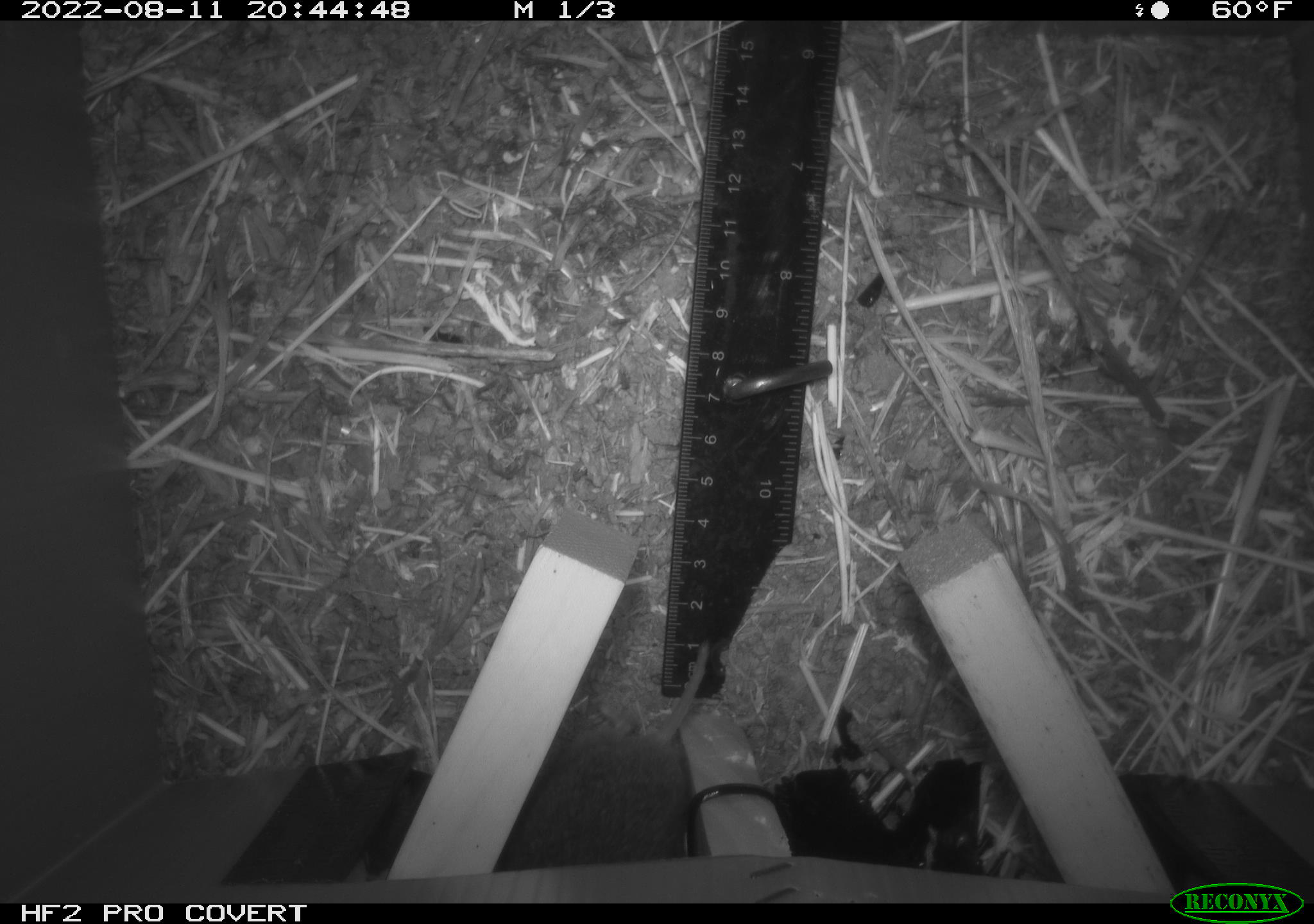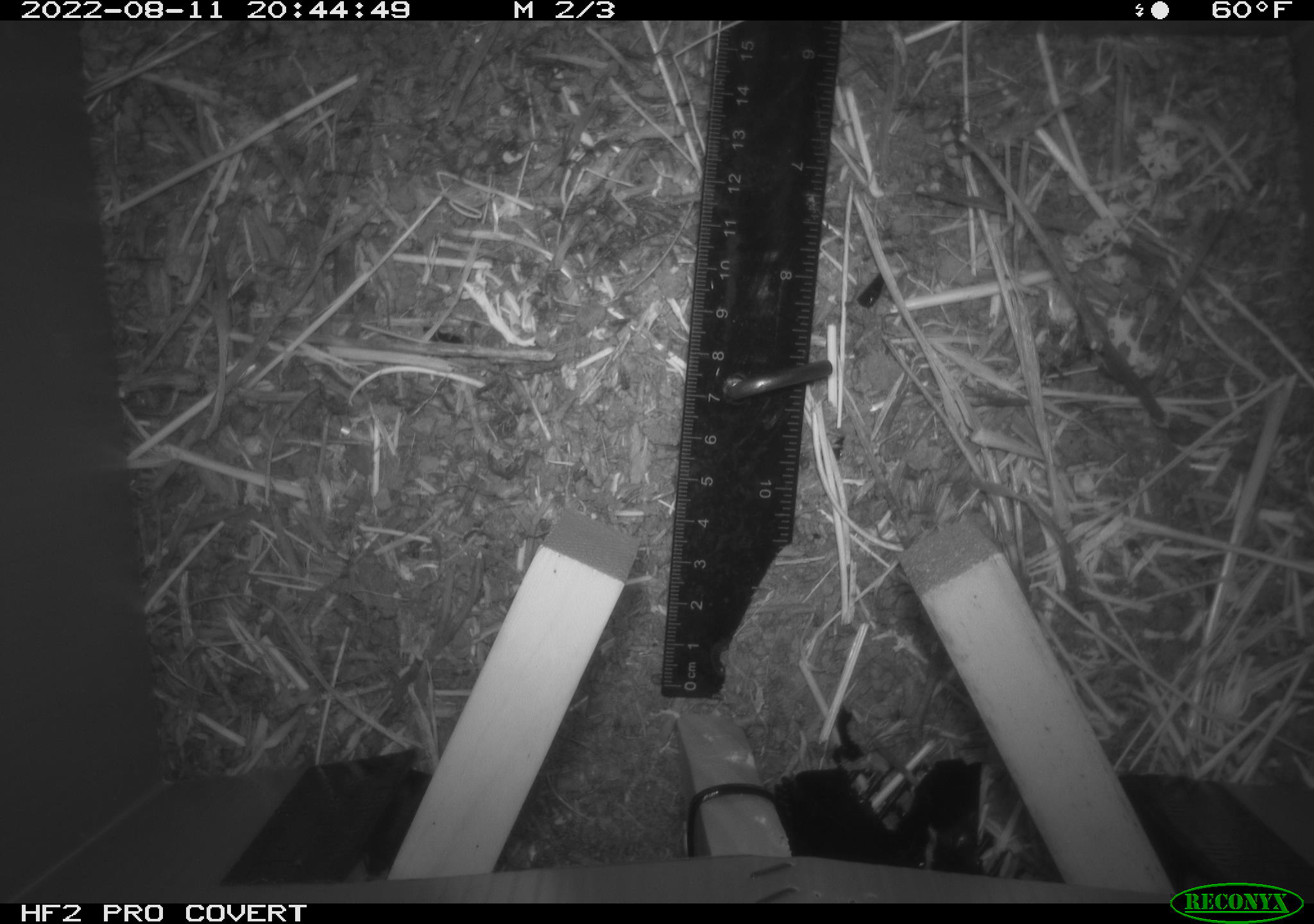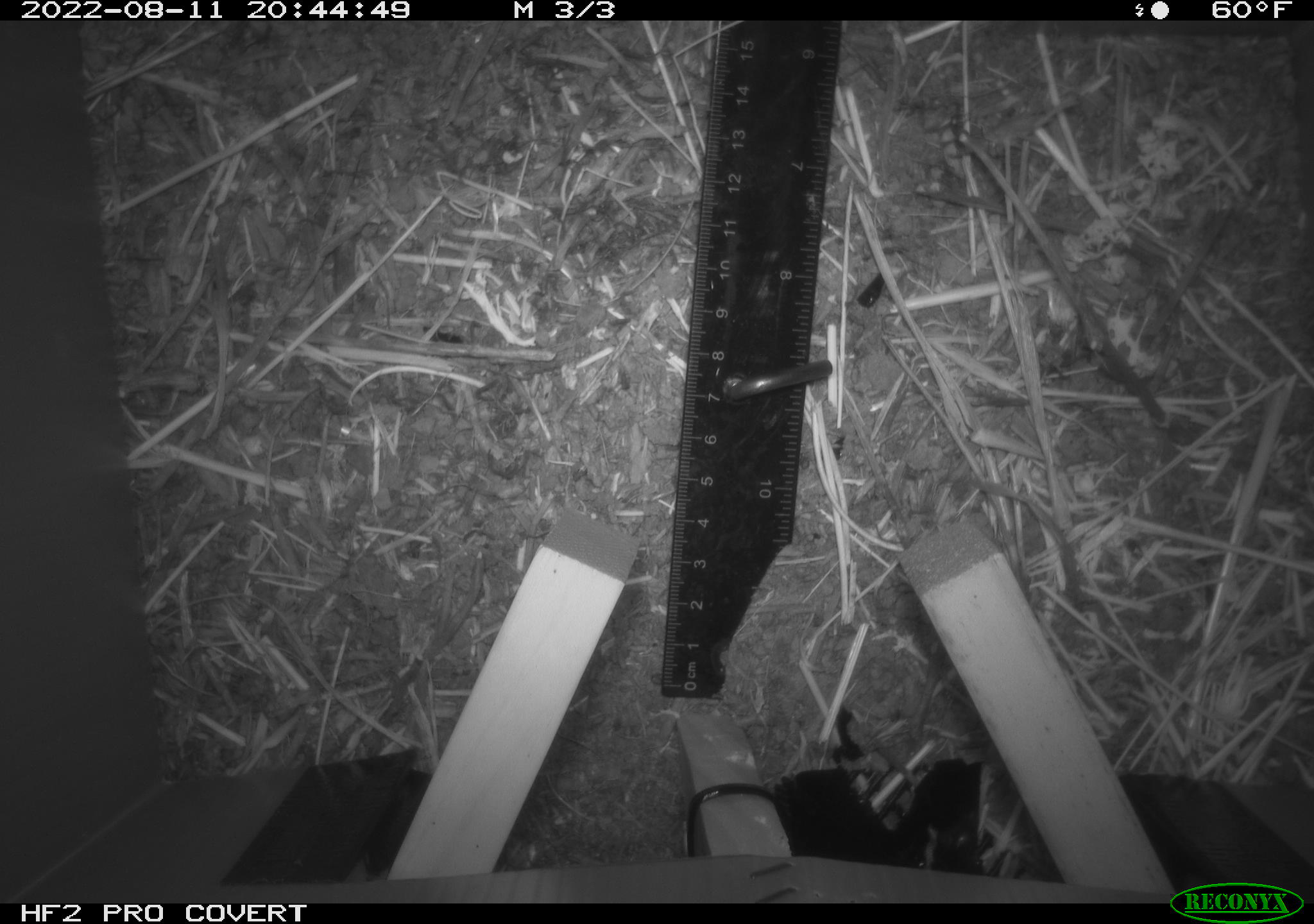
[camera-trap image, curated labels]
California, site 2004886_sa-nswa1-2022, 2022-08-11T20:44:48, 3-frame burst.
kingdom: Animalia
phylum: Chordata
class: Mammalia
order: Rodentia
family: Cricetidae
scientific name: Cricetidae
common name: hamsters, voles, lemmings, and allies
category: cricetidae family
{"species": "cricetidae family (hamsters, voles, lemmings, and allies) (Cricetidae)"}